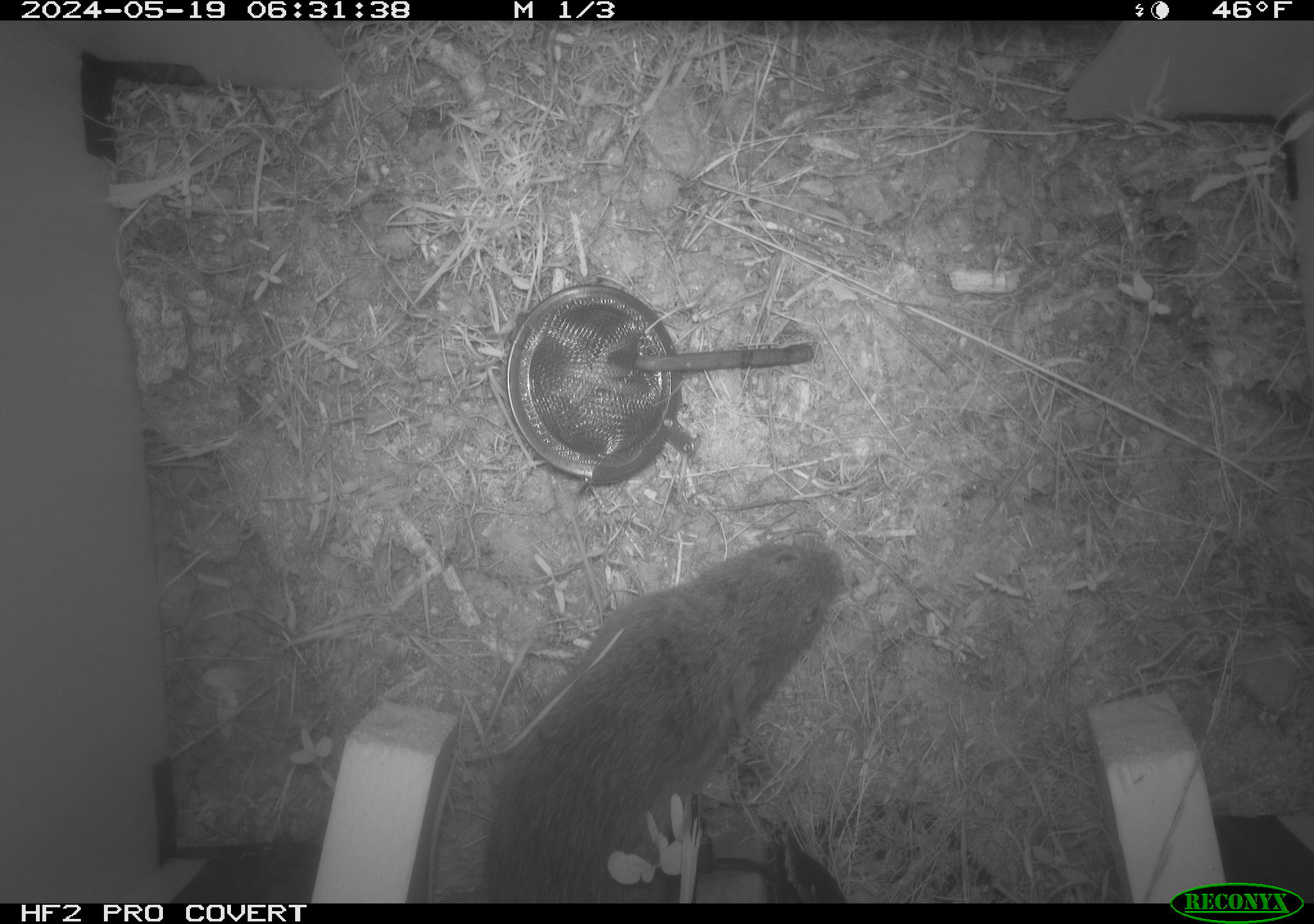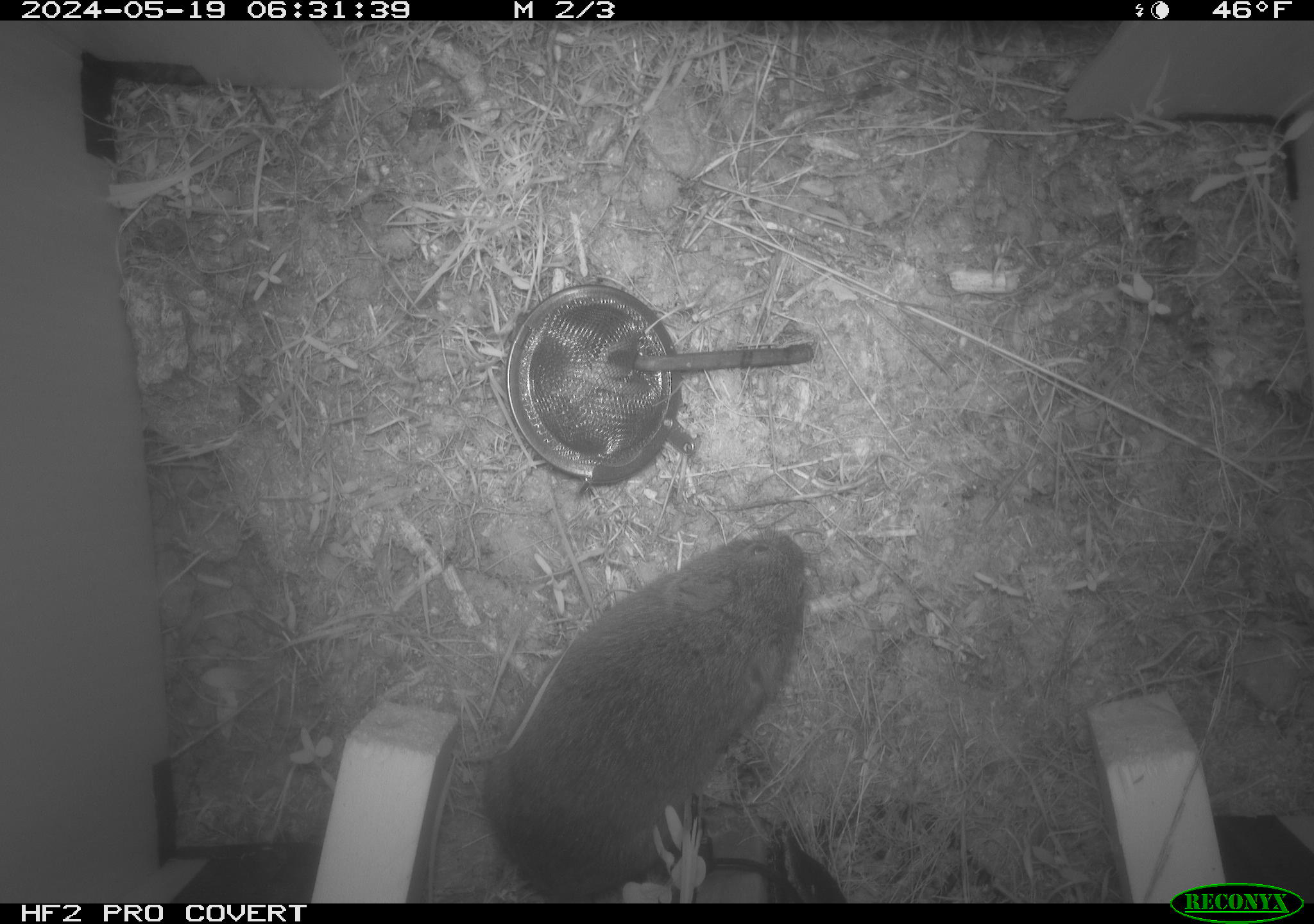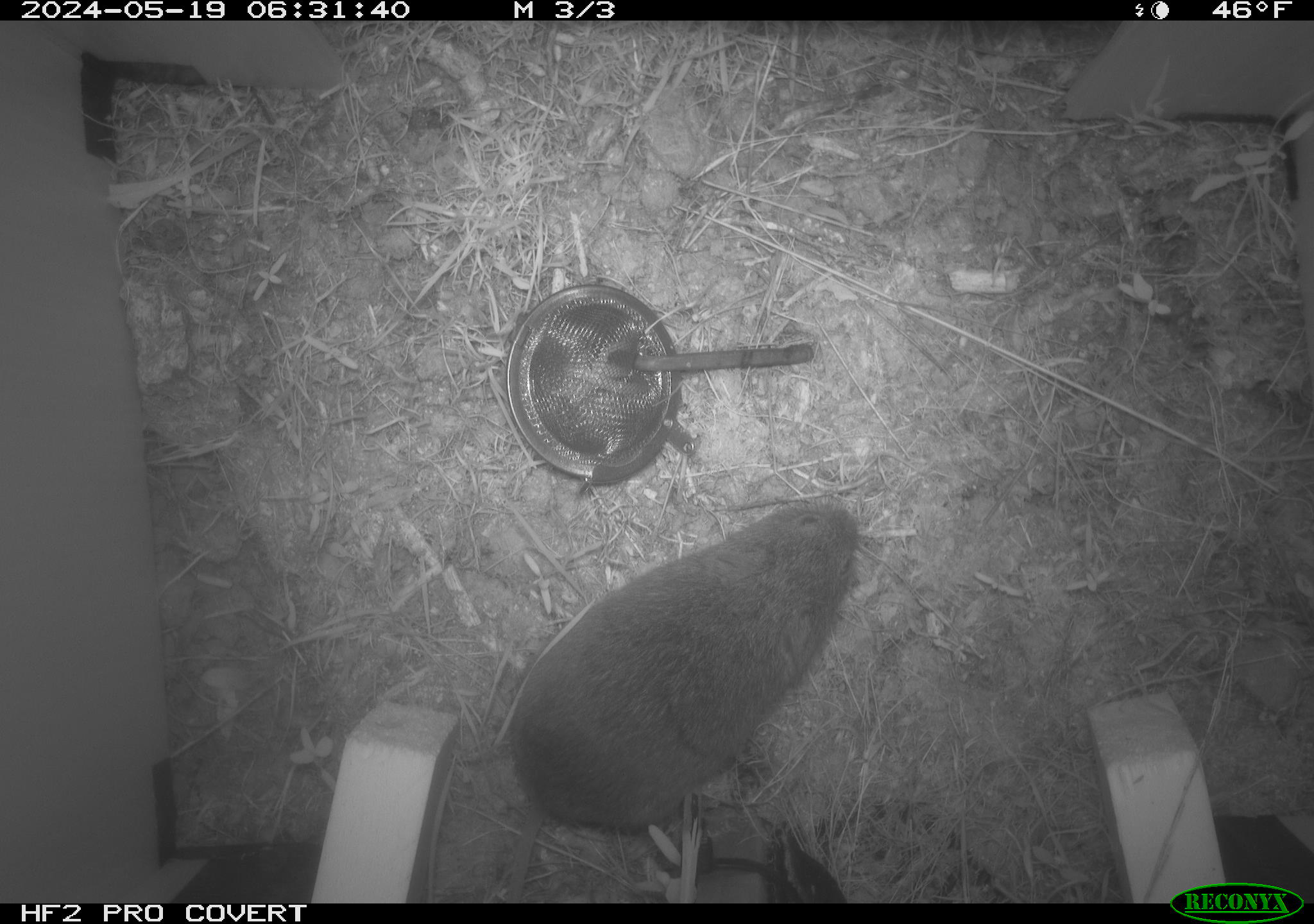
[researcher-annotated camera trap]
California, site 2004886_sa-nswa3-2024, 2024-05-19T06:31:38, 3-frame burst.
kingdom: Animalia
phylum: Chordata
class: Mammalia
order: Rodentia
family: Cricetidae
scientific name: Arvicolinae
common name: voles, lemmings, and muskrats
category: arvicolinae subfamily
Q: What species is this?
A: Arvicolinae subfamily (voles, lemmings, and muskrats) (Arvicolinae).